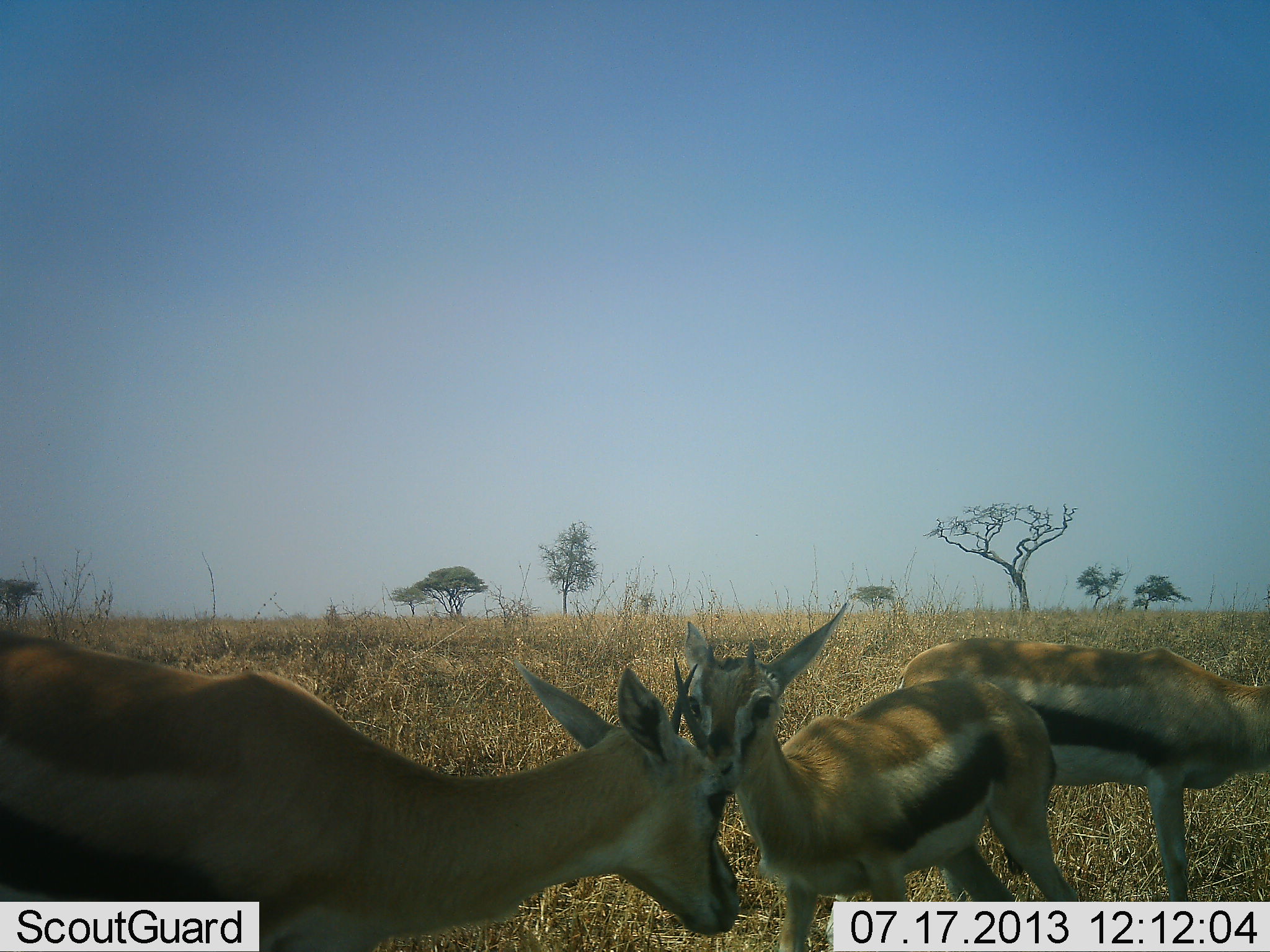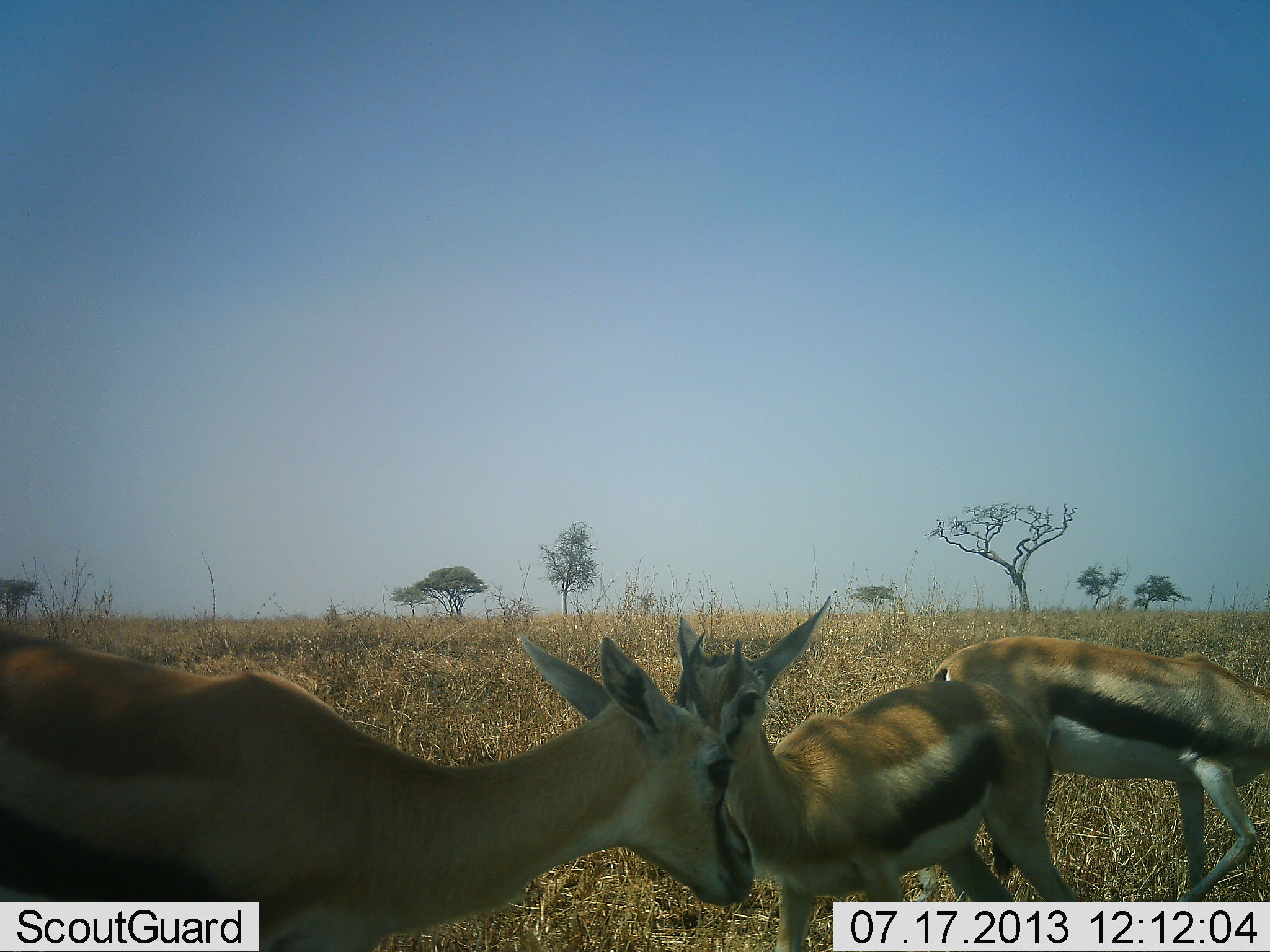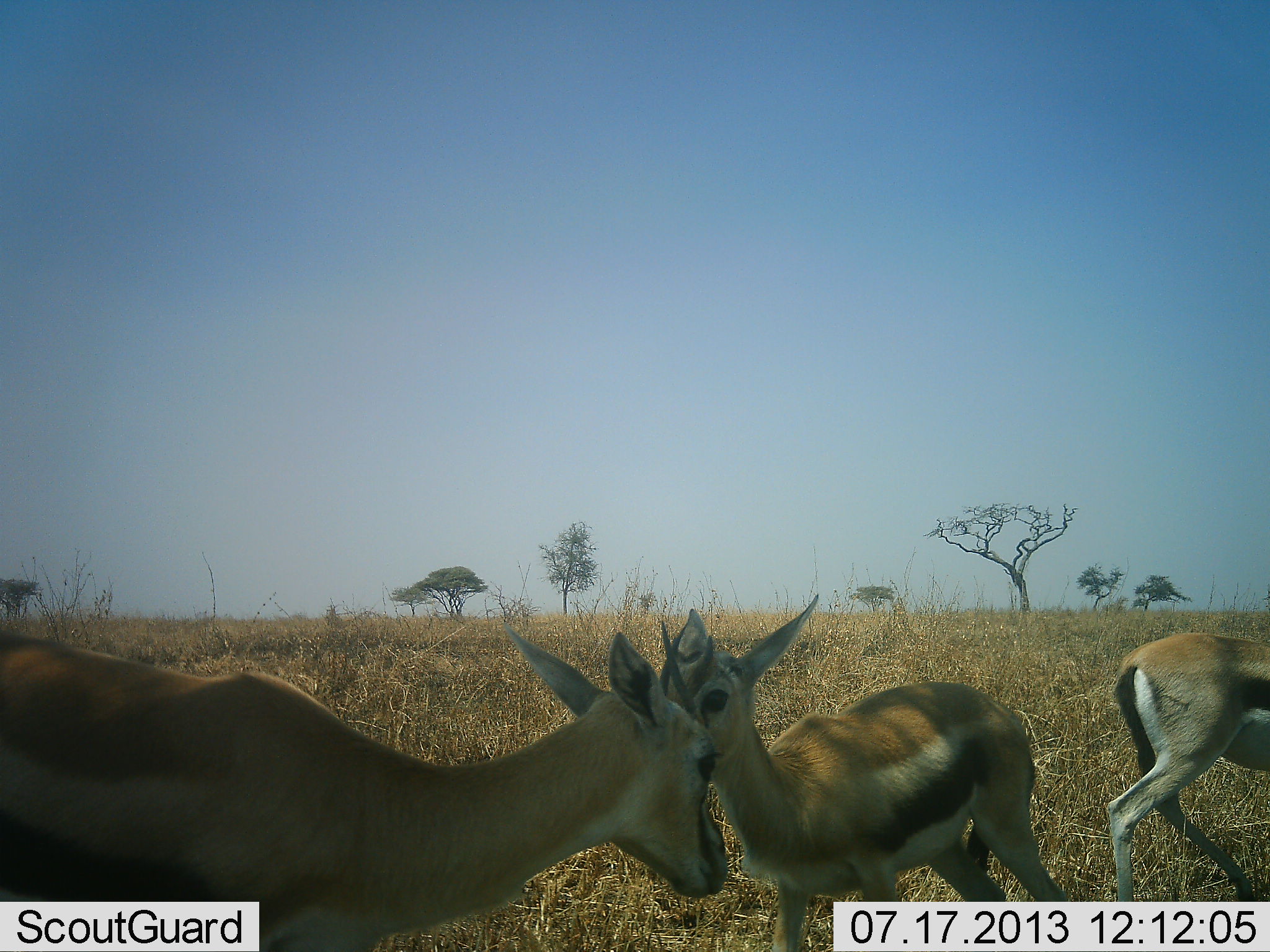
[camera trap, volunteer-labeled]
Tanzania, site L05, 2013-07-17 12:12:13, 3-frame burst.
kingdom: Animalia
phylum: Chordata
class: Mammalia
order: Artiodactyla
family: Bovidae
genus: Eudorcas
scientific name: Eudorcas thomsonii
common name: thomson's gazelle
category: gazellethomsons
Gazellethomsons (thomson's gazelle) (Eudorcas thomsonii), count 3. Behavior (volunteer vote fractions): standing 67%, resting 0%, moving 56%, interacting 39%. Young present (vote fraction): 11%. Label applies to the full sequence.